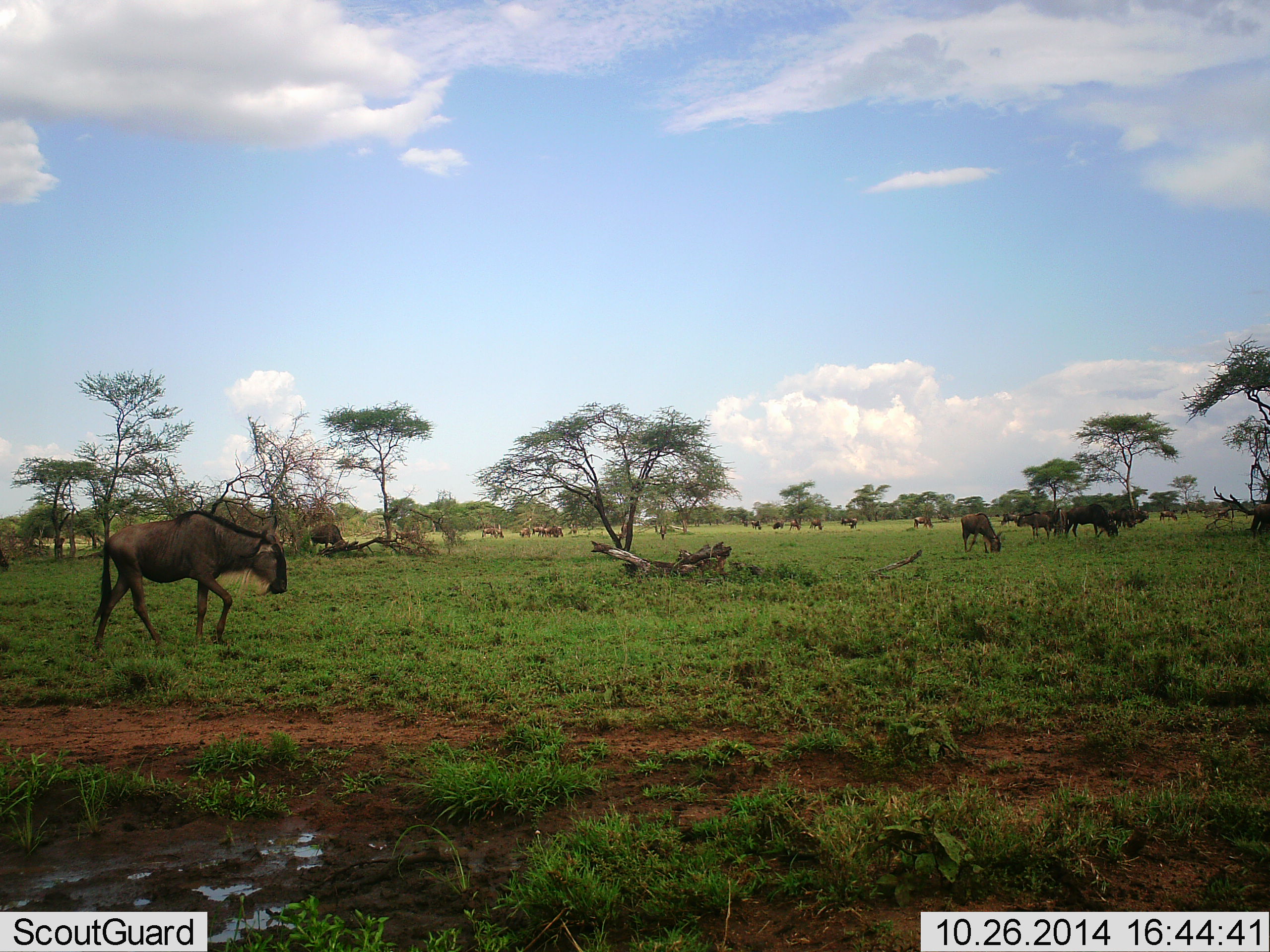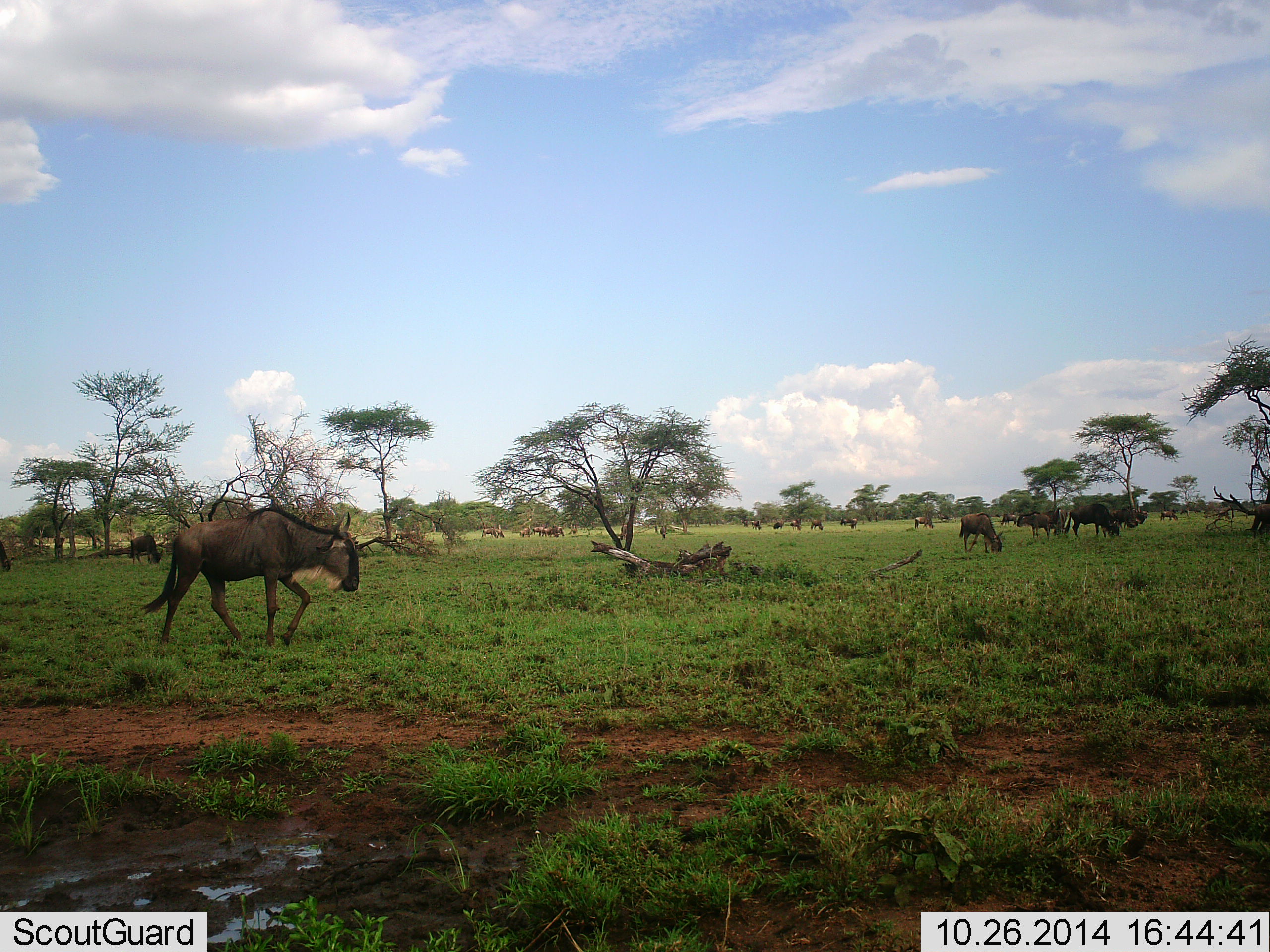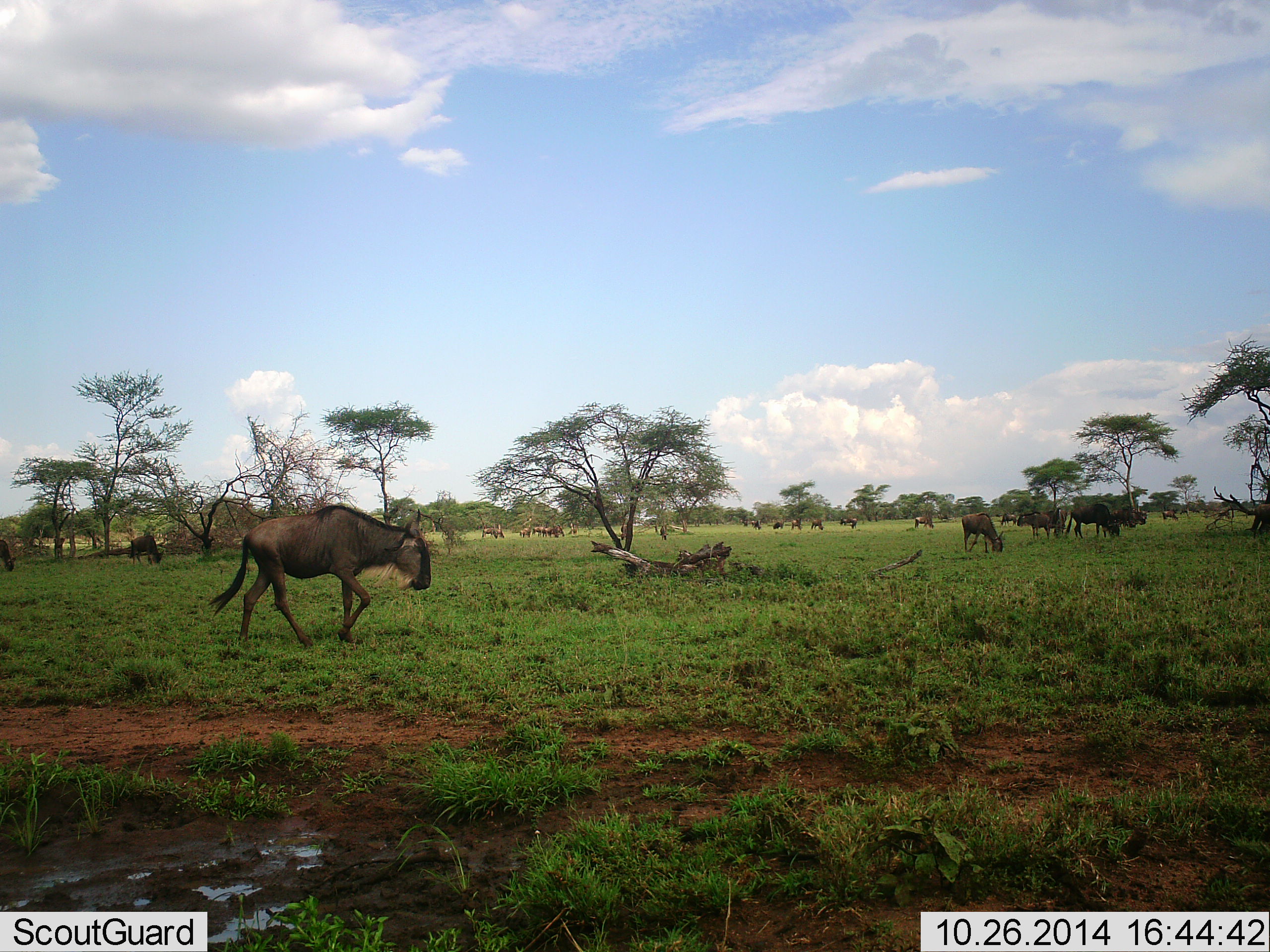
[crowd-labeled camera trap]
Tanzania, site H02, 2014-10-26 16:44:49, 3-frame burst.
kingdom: Animalia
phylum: Chordata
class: Mammalia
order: Artiodactyla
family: Bovidae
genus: Connochaetes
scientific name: Connochaetes taurinus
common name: blue wildebeest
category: wildebeest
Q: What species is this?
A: Wildebeest (blue wildebeest) (Connochaetes taurinus).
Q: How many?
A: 11-50.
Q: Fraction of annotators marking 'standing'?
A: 50%.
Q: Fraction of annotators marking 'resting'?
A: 0%.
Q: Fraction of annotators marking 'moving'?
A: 70%.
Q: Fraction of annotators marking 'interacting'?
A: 0%.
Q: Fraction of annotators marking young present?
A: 0%.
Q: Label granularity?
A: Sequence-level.